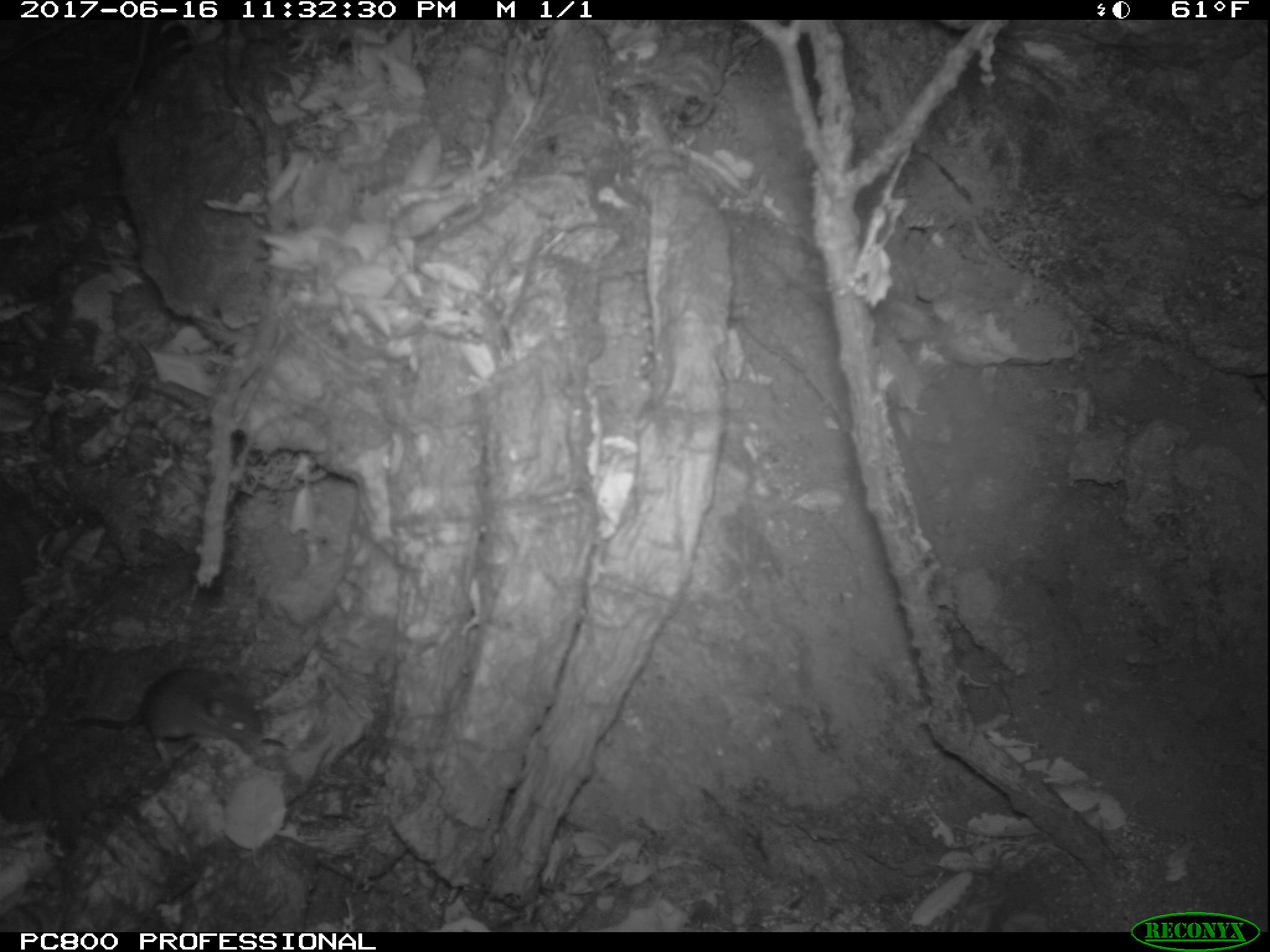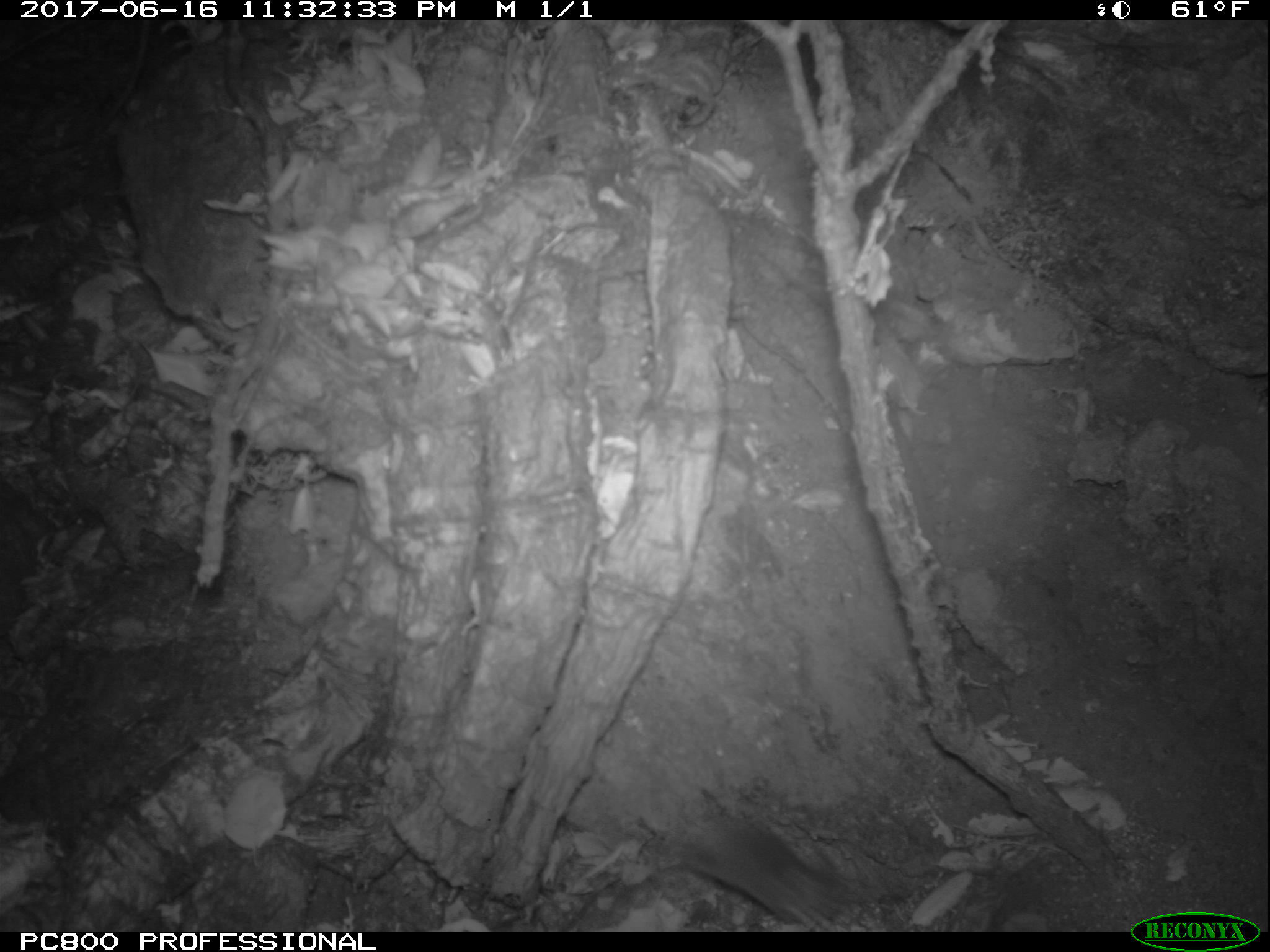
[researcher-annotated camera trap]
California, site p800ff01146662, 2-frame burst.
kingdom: Animalia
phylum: Chordata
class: Mammalia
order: Rodentia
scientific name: Rodentia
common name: rodent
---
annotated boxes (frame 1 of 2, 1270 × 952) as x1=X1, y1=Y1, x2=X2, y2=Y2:
rodent: x1=64, y1=663, x2=262, y2=765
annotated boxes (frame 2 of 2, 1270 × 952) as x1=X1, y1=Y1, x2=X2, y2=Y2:
rodent: x1=676, y1=819, x2=849, y2=933